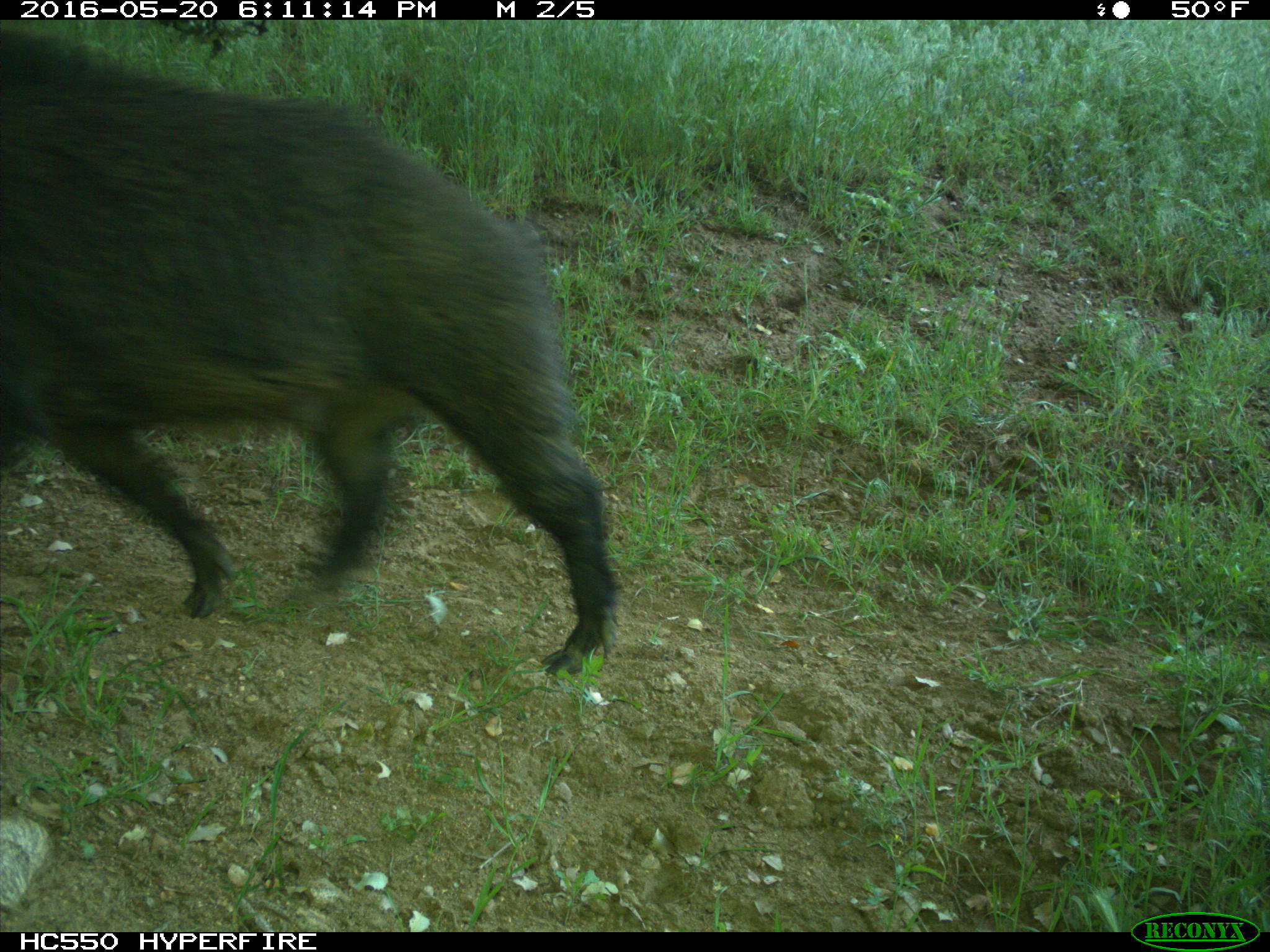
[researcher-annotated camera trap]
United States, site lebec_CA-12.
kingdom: Animalia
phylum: Chordata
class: Mammalia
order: Artiodactyla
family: Suidae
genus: Sus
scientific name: Sus scrofa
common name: wild boar